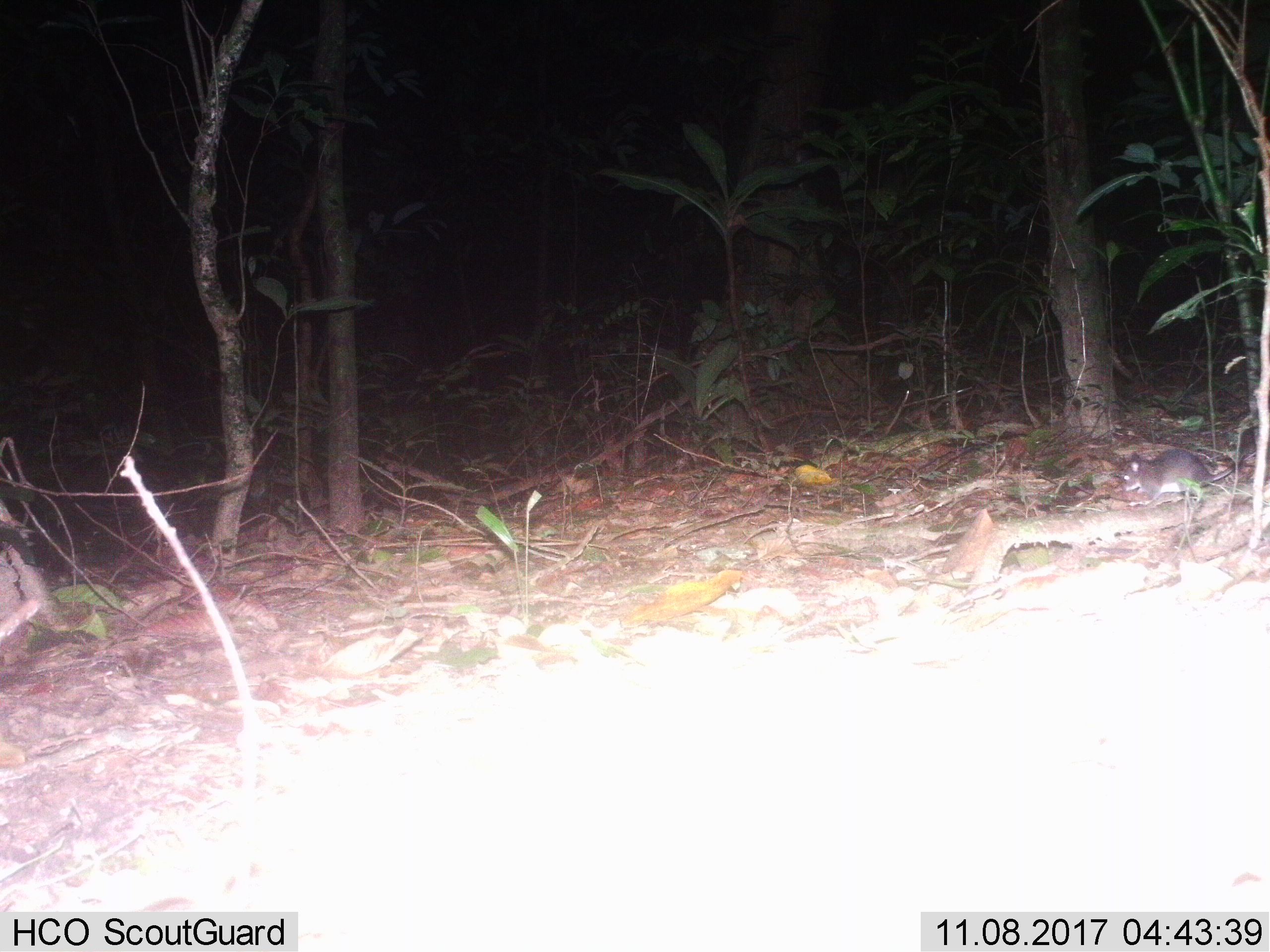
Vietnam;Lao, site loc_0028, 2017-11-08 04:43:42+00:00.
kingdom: Animalia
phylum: Chordata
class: Mammalia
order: Rodentia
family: Muridae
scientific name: Muridae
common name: old-world mice and rats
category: unidentified murid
Unidentified murid (old-world mice and rats) (Muridae). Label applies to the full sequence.